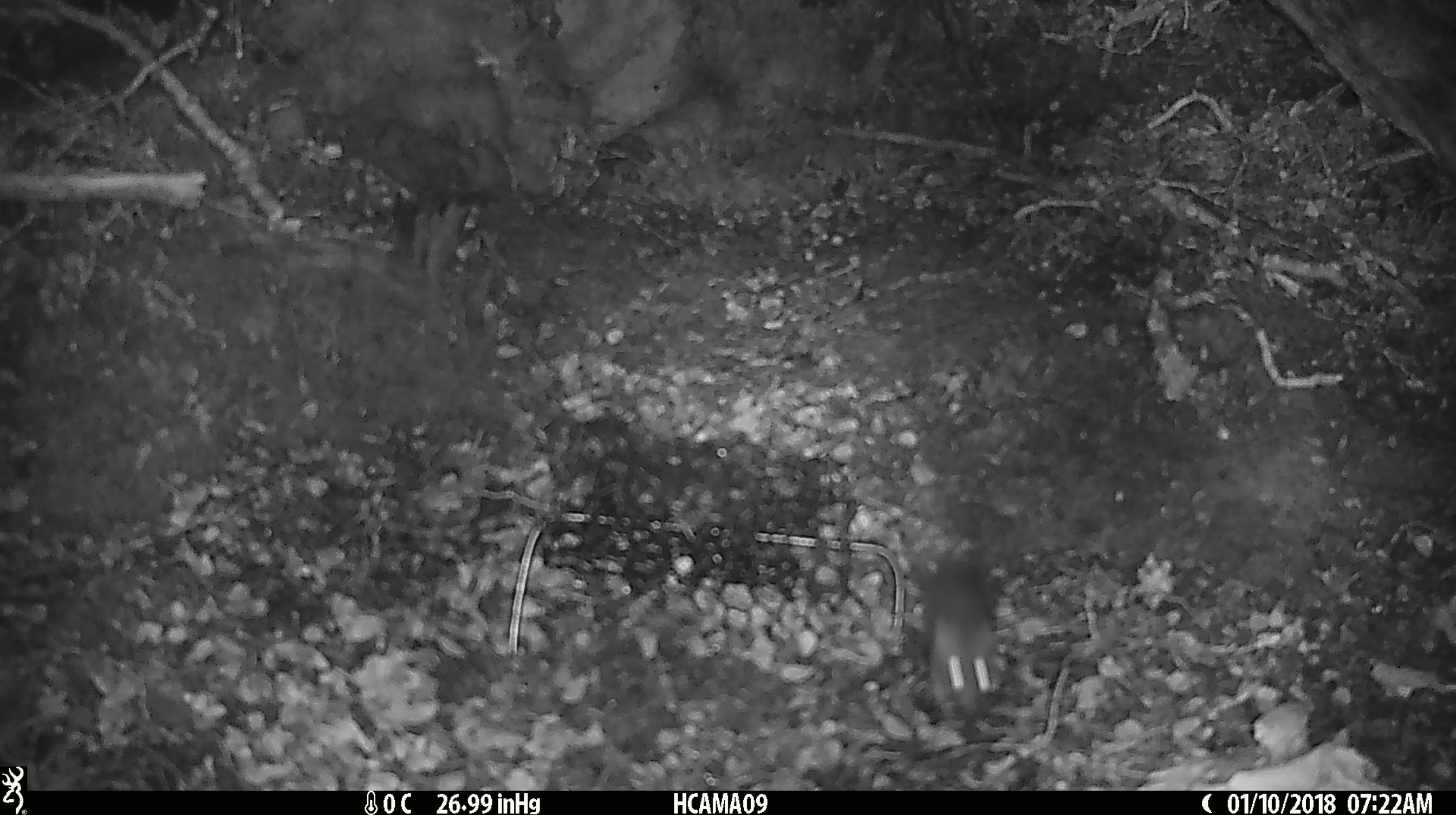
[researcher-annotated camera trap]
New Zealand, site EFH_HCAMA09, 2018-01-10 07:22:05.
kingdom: Animalia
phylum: Chordata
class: Mammalia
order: Rodentia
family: Muridae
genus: Mus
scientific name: Mus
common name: mouse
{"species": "mouse (Mus)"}